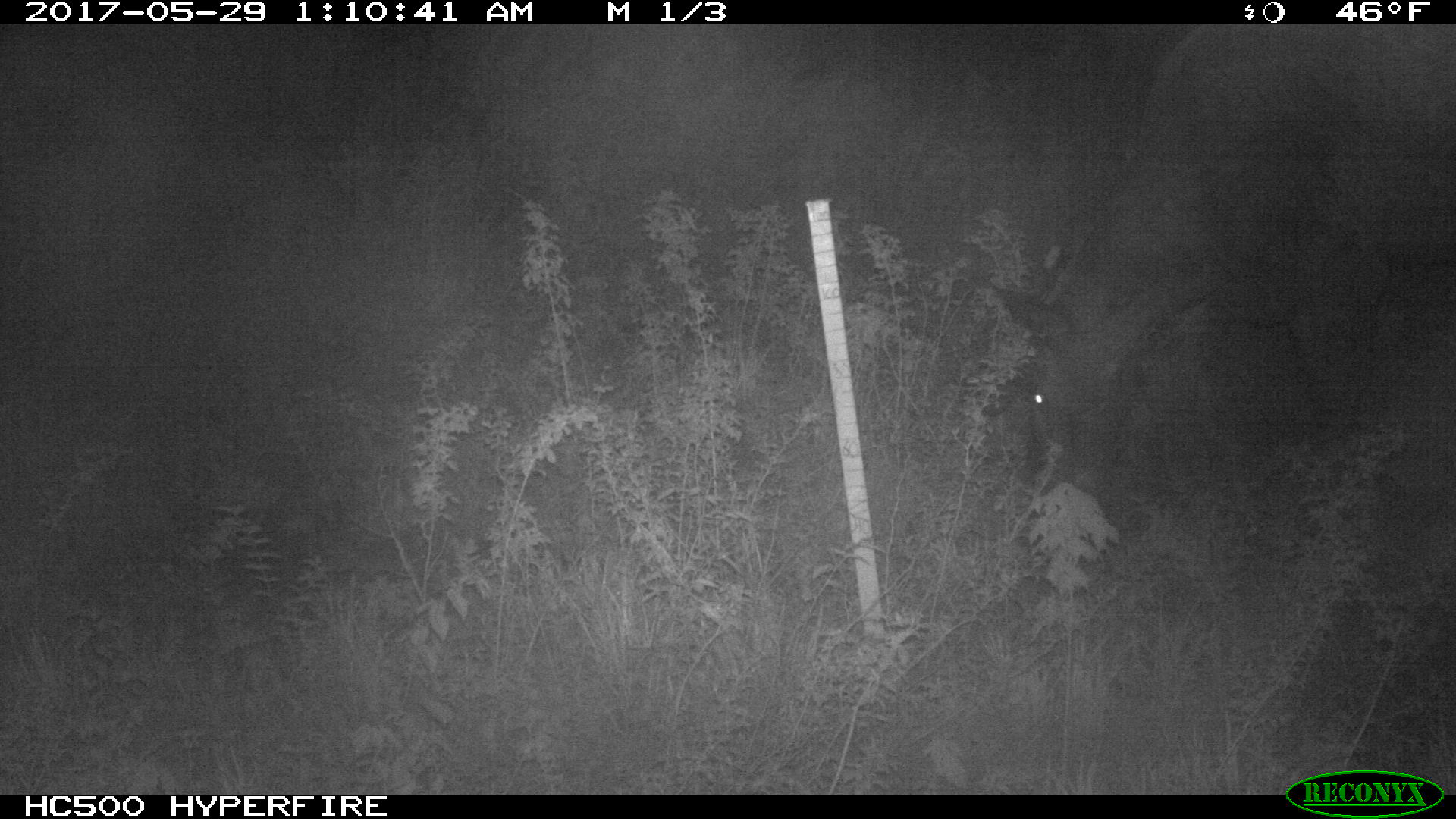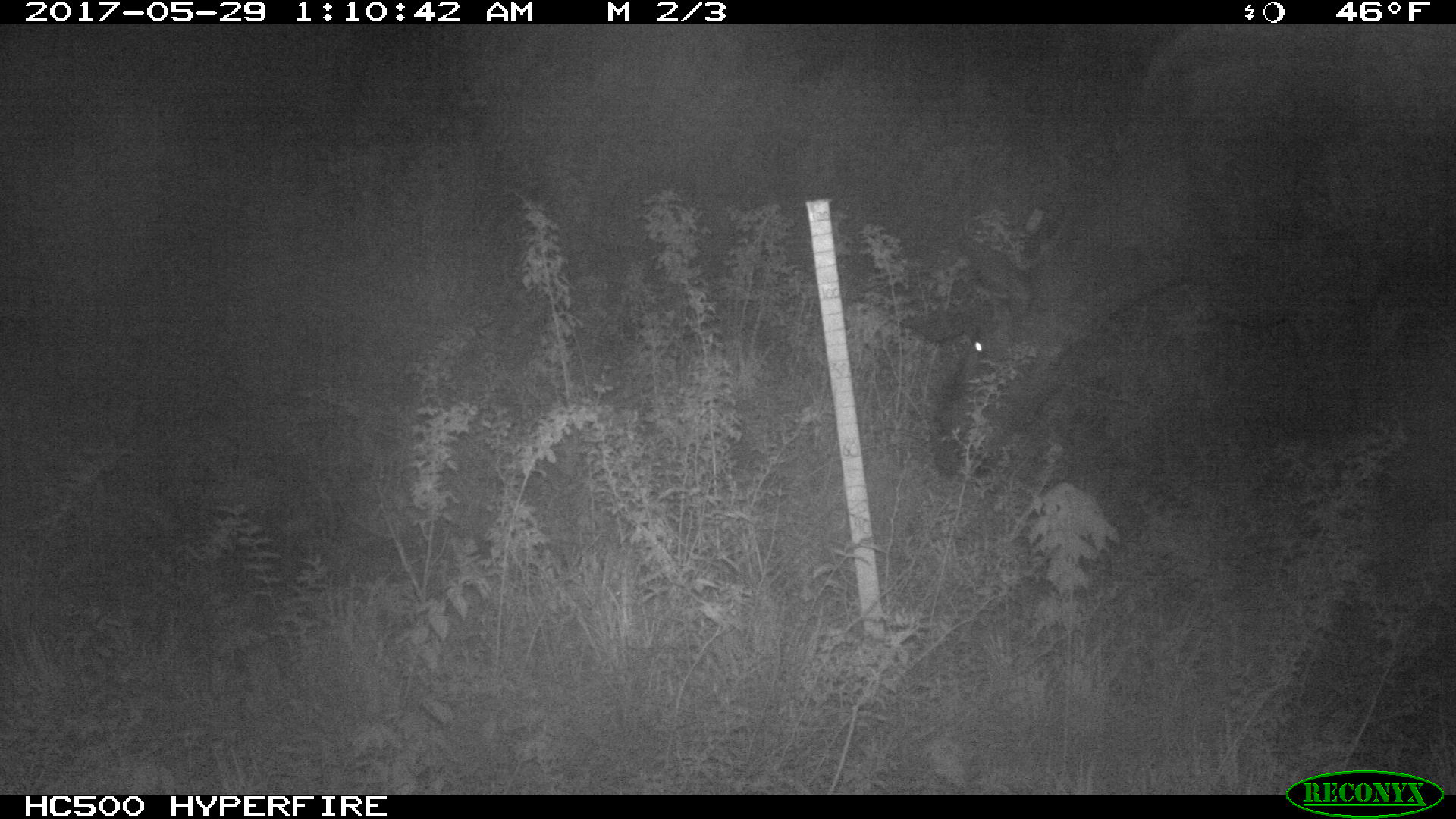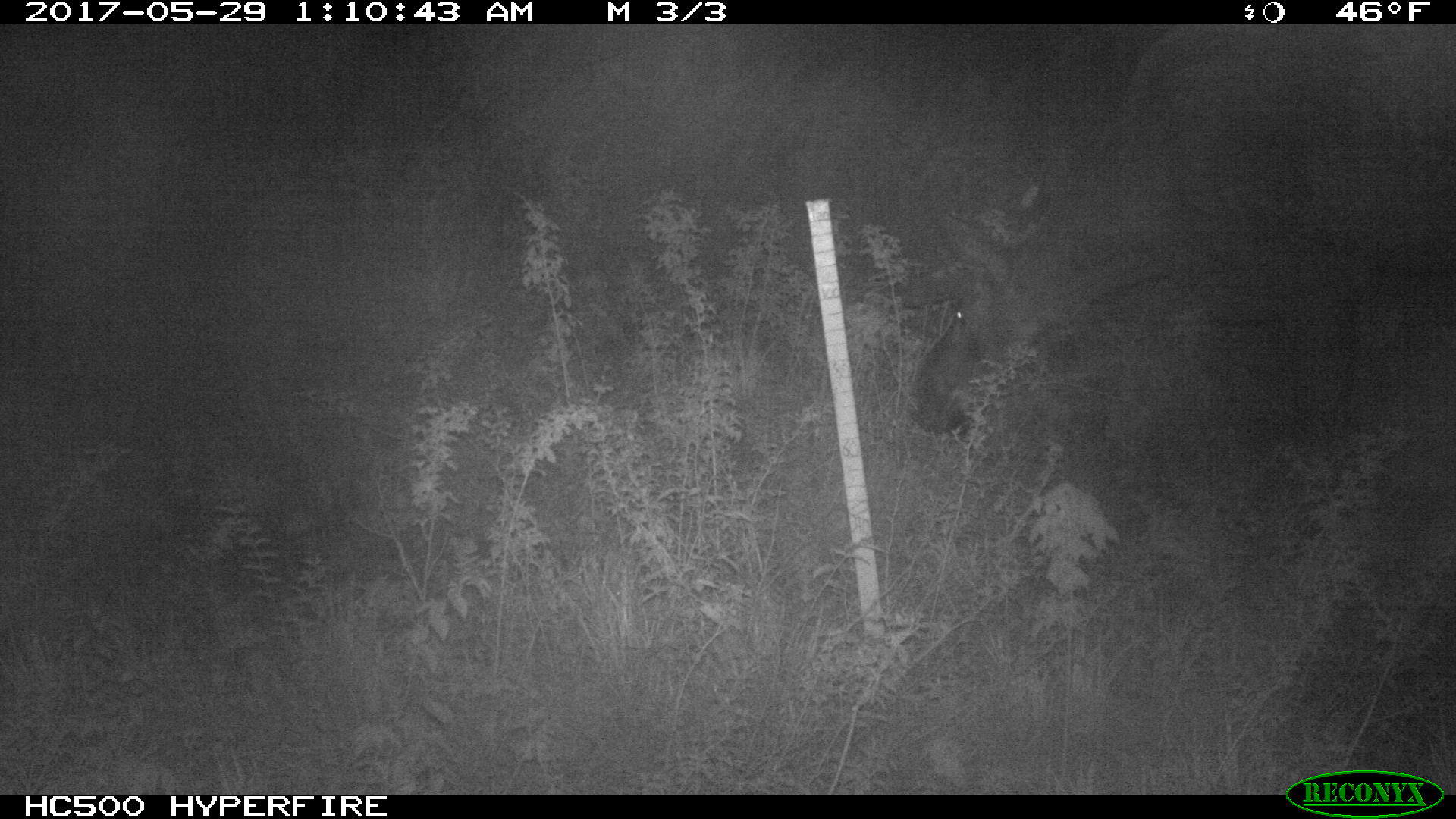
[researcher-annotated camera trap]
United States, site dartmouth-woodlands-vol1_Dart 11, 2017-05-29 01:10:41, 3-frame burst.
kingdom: Animalia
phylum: Chordata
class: Mammalia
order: Artiodactyla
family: Cervidae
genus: Alces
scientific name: Alces alces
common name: moose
Moose (Alces alces).